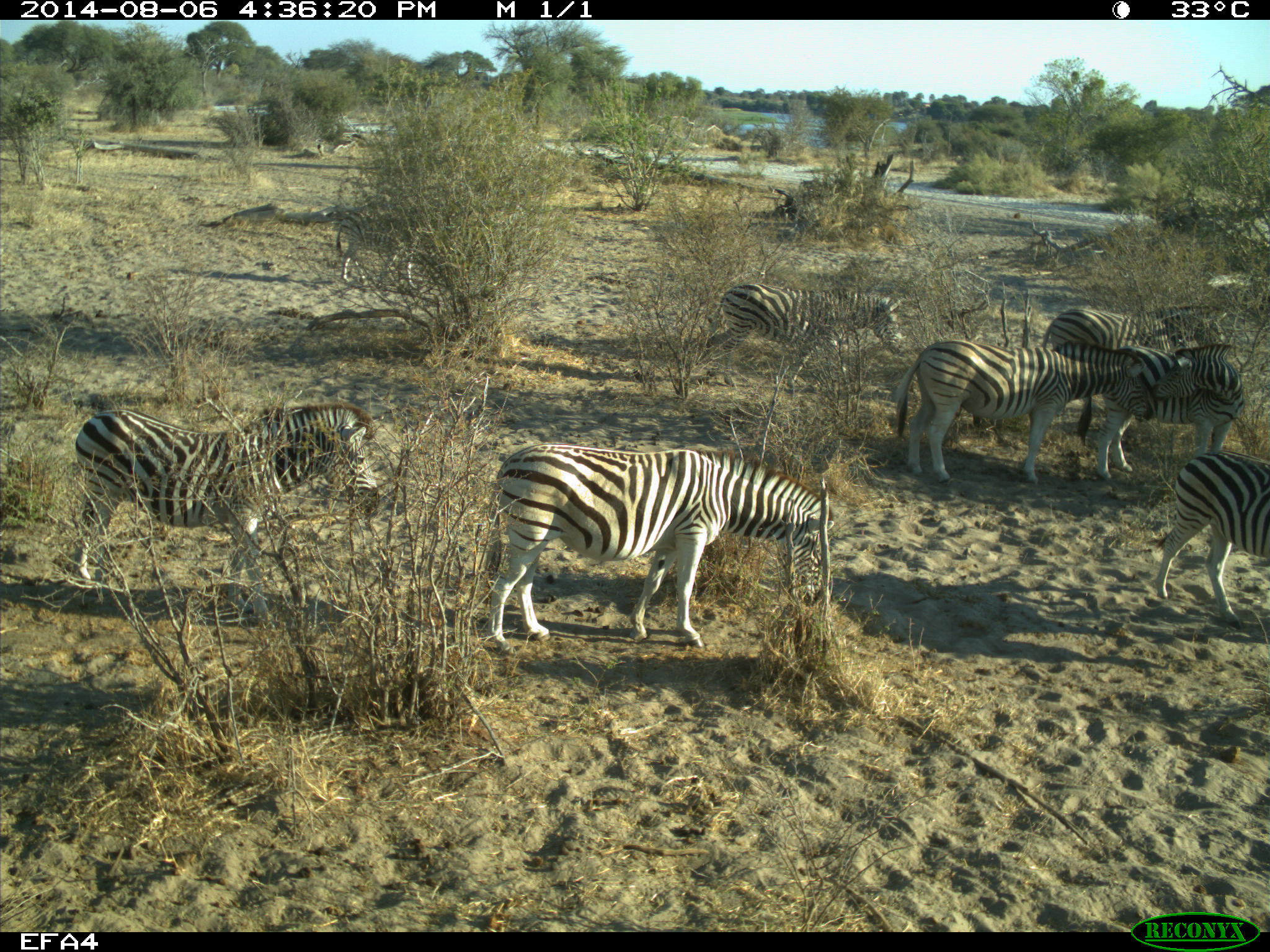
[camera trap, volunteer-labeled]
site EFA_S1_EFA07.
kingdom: Animalia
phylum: Chordata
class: Mammalia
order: Perissodactyla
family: Equidae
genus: Equus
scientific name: Equus quagga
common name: plains zebra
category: zebraplains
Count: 7.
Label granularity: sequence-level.